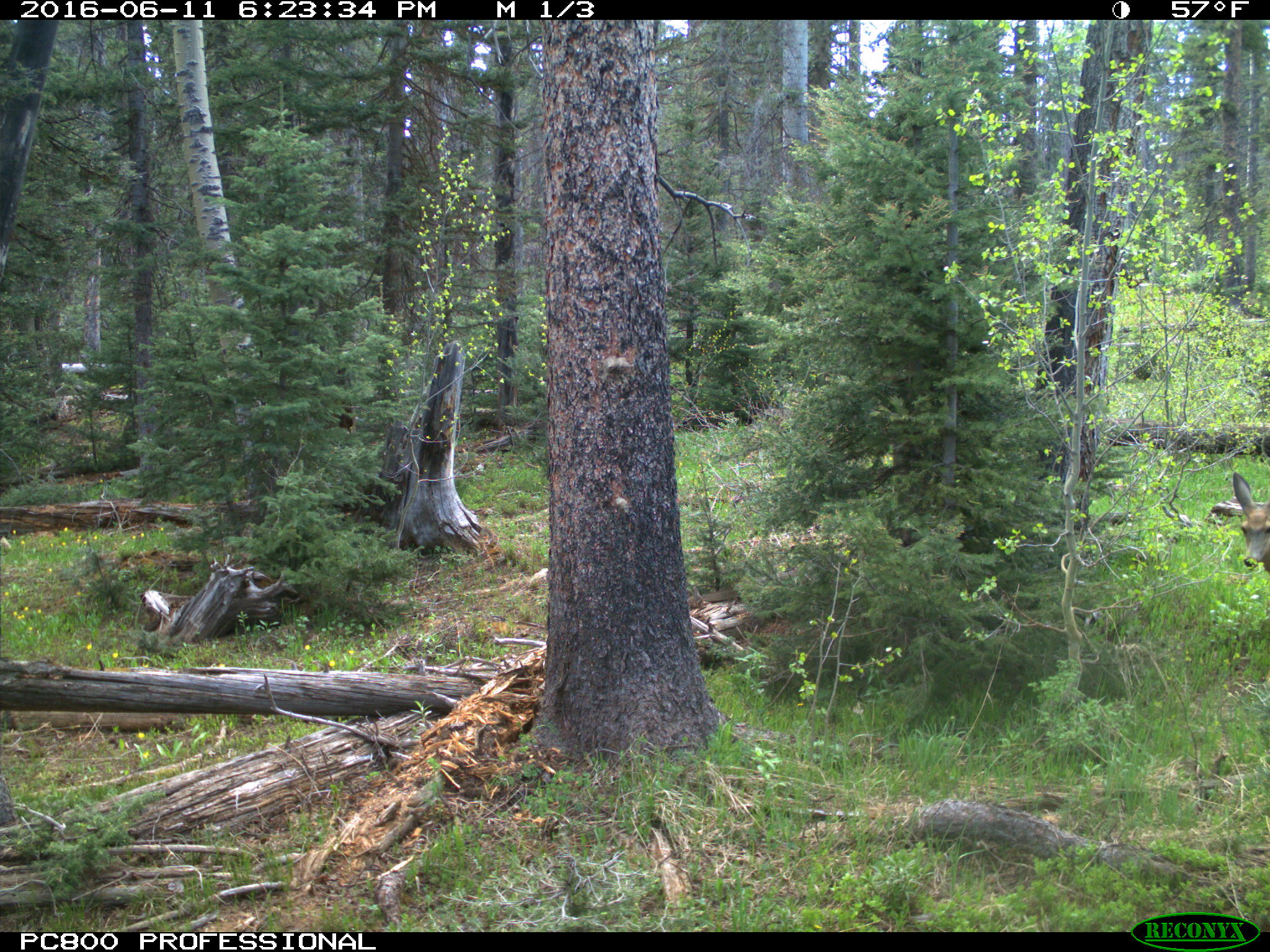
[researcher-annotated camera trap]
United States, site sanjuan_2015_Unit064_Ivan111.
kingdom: Animalia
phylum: Chordata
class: Mammalia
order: Artiodactyla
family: Cervidae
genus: Odocoileus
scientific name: Odocoileus hemionus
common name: mule deer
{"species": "Odocoileus hemionus (mule deer)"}